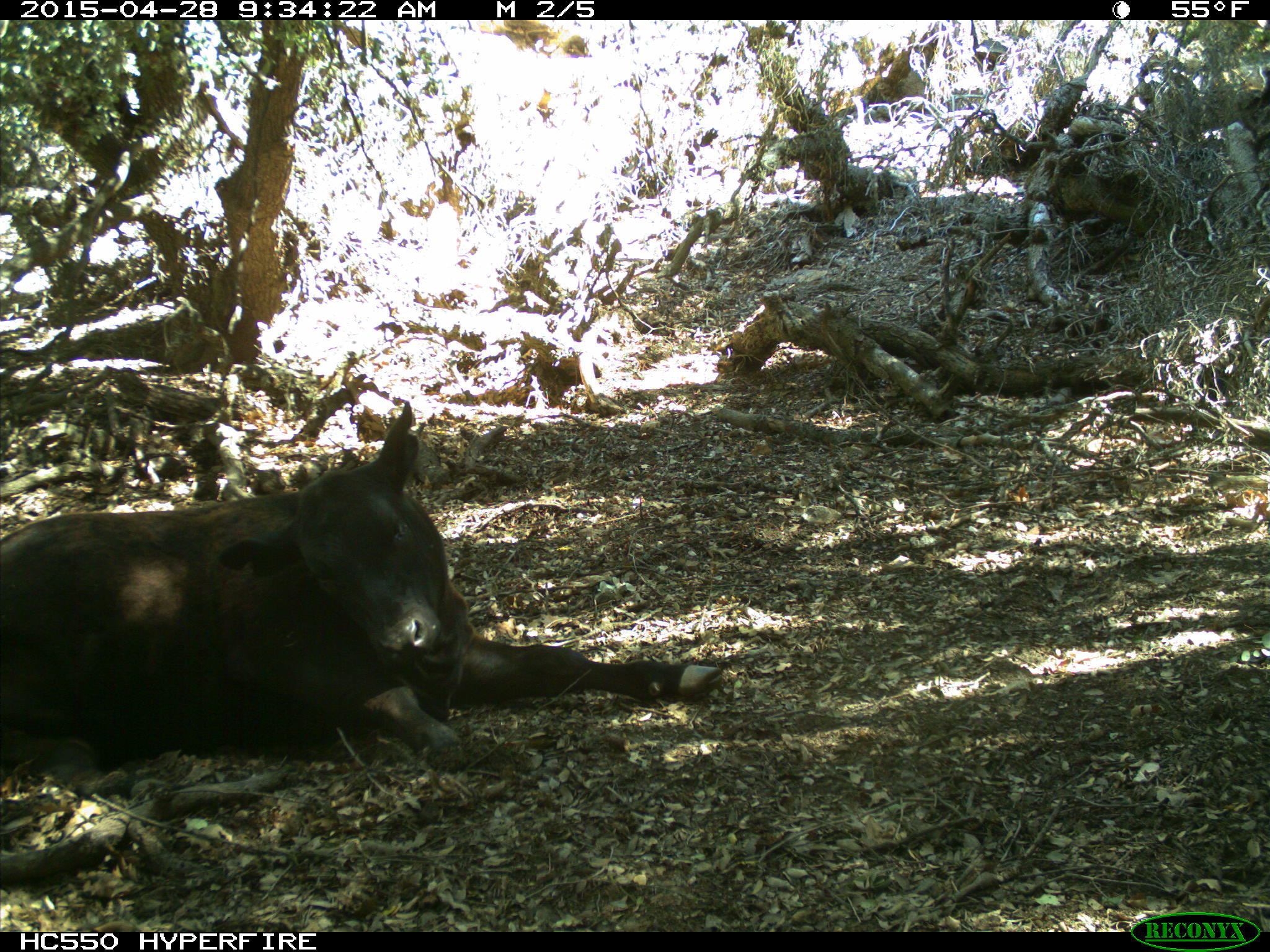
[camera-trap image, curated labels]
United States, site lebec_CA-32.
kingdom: Animalia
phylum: Chordata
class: Mammalia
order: Artiodactyla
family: Bovidae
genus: Bos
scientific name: Bos taurus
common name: domestic cow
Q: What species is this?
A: Bos taurus (domestic cow).